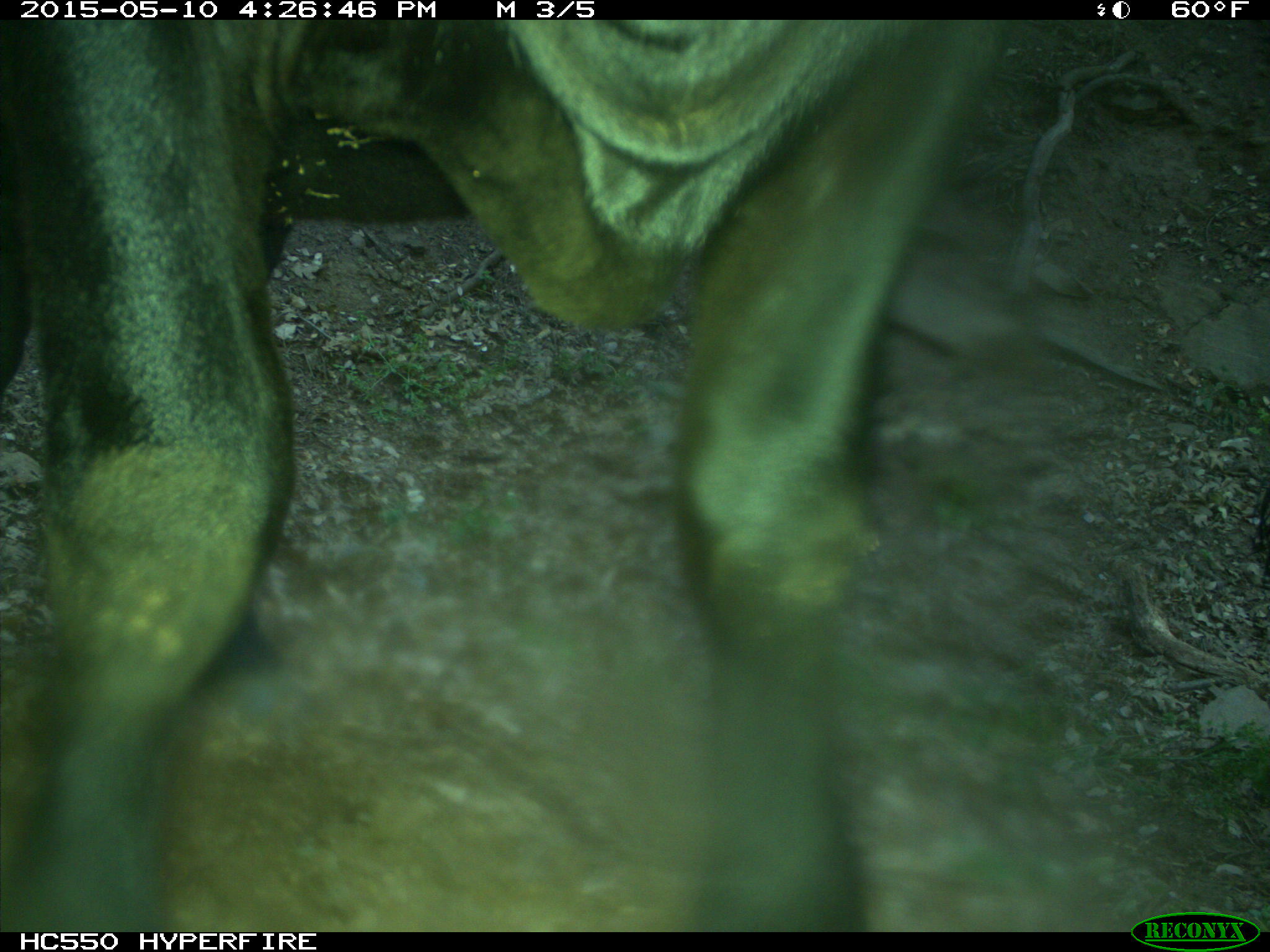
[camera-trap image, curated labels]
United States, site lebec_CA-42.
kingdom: Animalia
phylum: Chordata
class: Mammalia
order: Artiodactyla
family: Bovidae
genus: Bos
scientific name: Bos taurus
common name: domestic cow